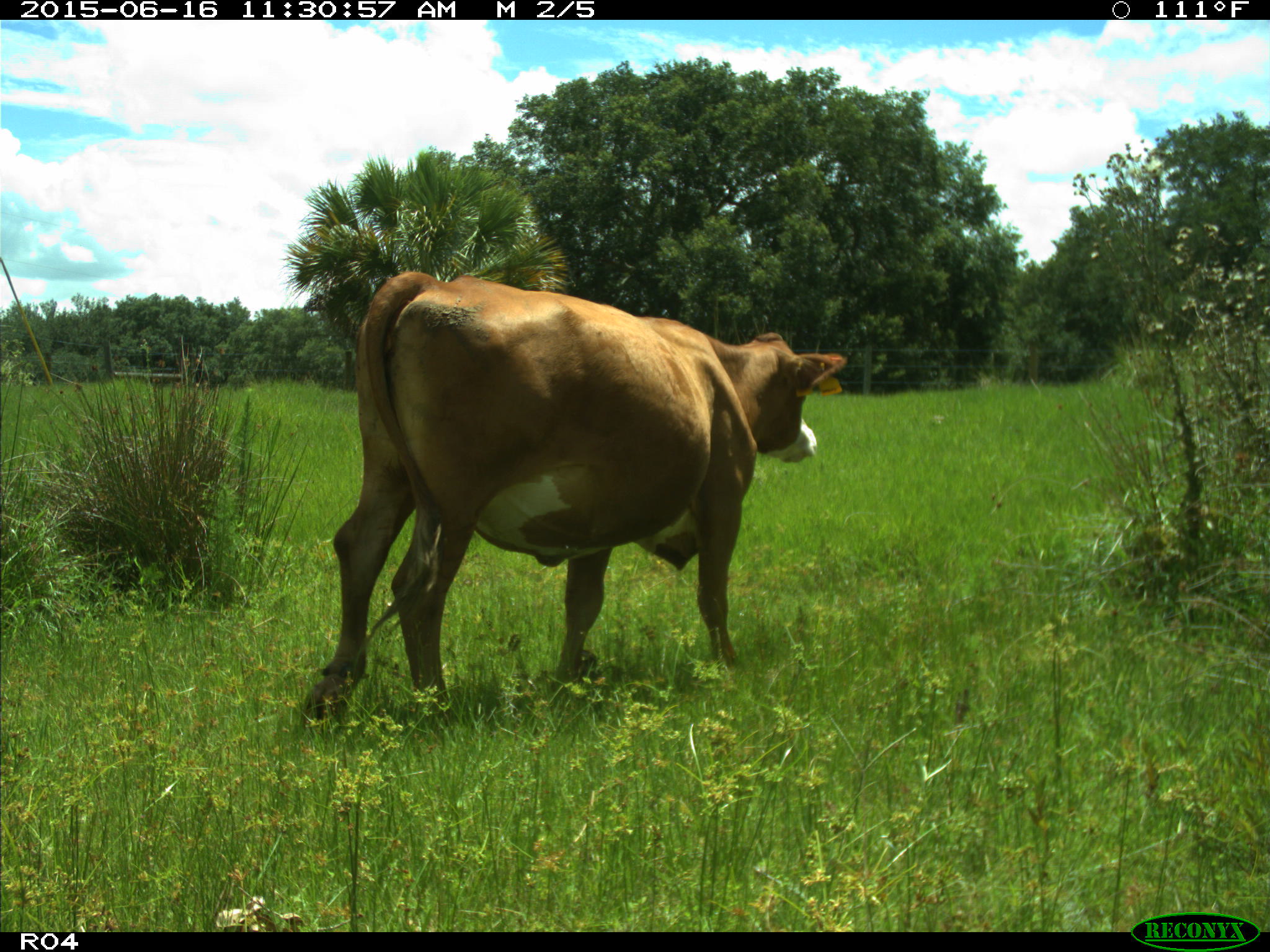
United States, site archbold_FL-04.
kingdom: Animalia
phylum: Chordata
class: Mammalia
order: Artiodactyla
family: Bovidae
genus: Bos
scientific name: Bos taurus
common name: domestic cow